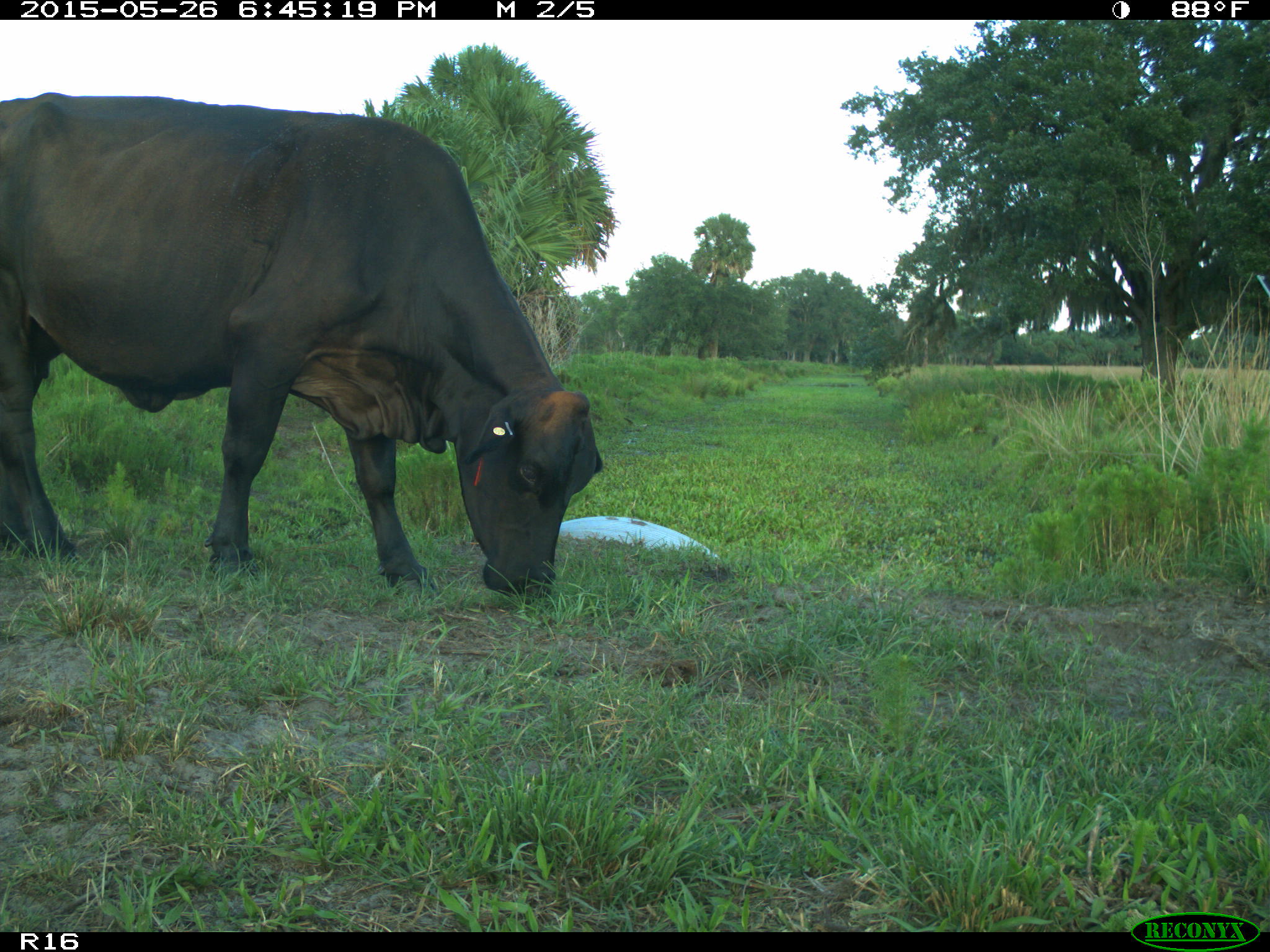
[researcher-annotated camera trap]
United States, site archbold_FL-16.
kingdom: Animalia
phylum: Chordata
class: Mammalia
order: Artiodactyla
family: Bovidae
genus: Bos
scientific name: Bos taurus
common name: domestic cow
Bos taurus (domestic cow).